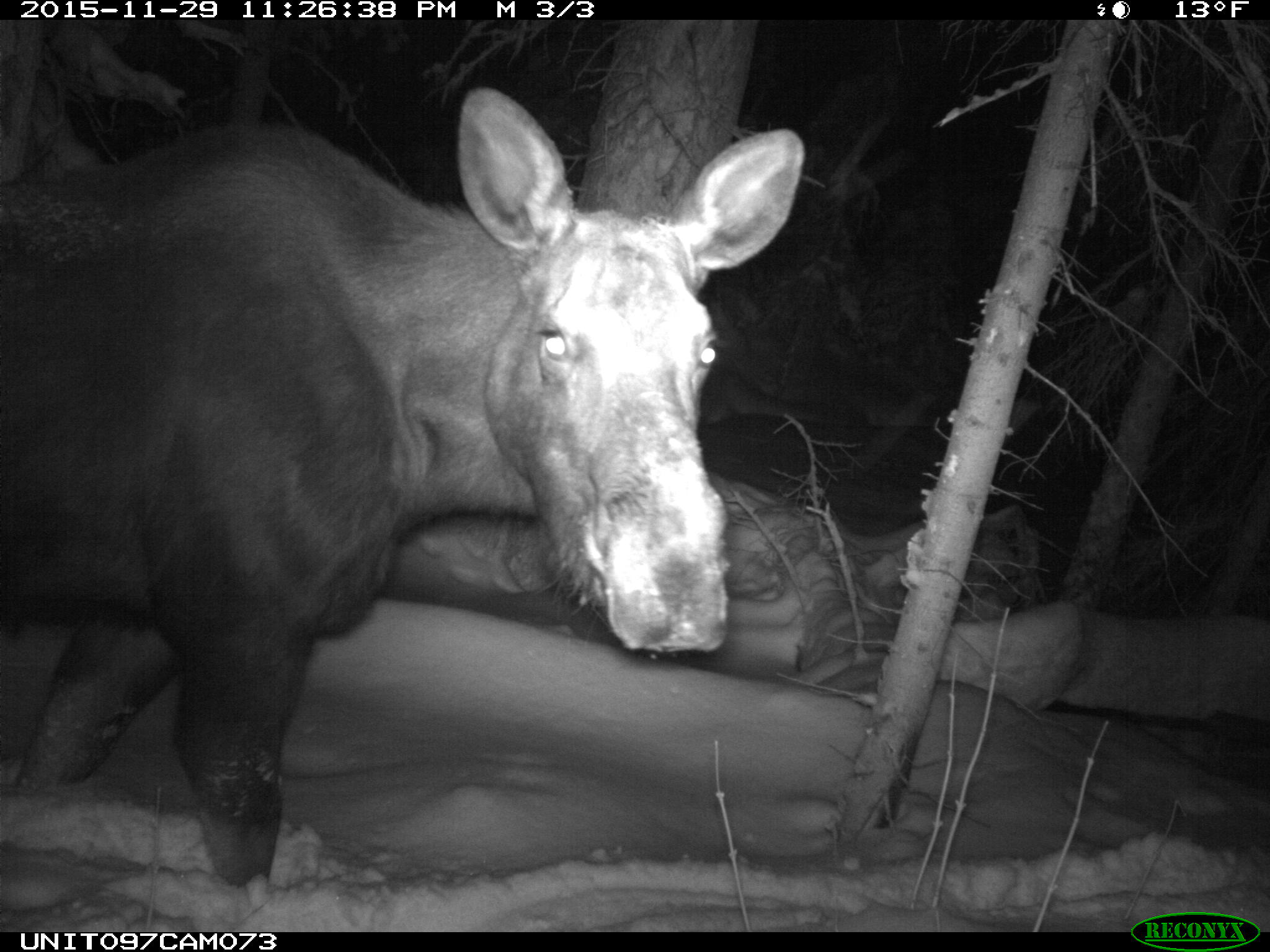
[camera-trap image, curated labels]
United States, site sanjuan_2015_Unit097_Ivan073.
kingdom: Animalia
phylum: Chordata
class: Mammalia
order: Artiodactyla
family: Cervidae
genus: Alces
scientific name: Alces alces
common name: moose